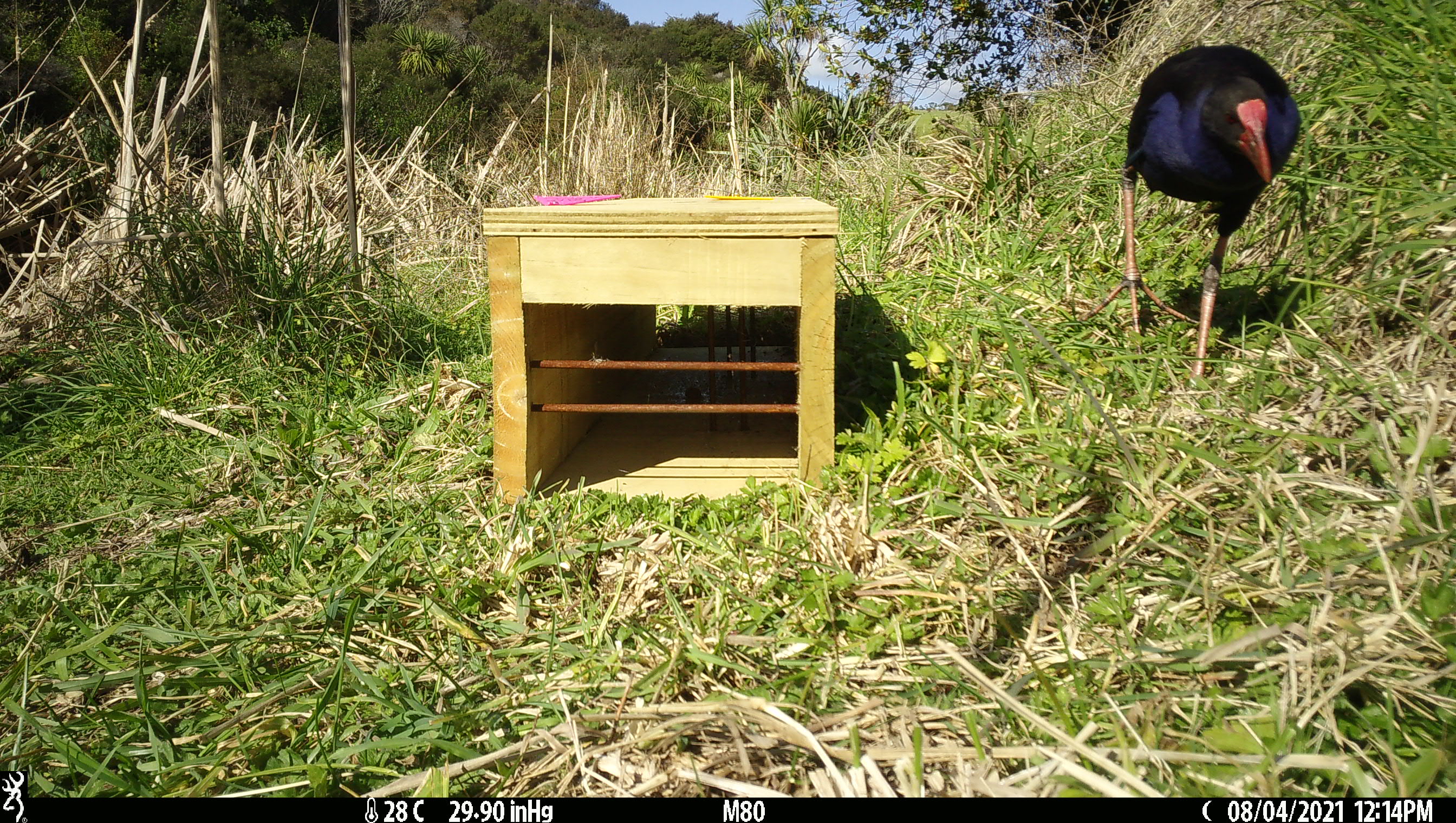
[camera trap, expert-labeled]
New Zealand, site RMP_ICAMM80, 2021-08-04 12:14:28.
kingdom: Animalia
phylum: Chordata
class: Aves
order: Gruiformes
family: Rallidae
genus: Porphyrio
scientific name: Porphyrio melanotus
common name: australasian swamphen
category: pukeko